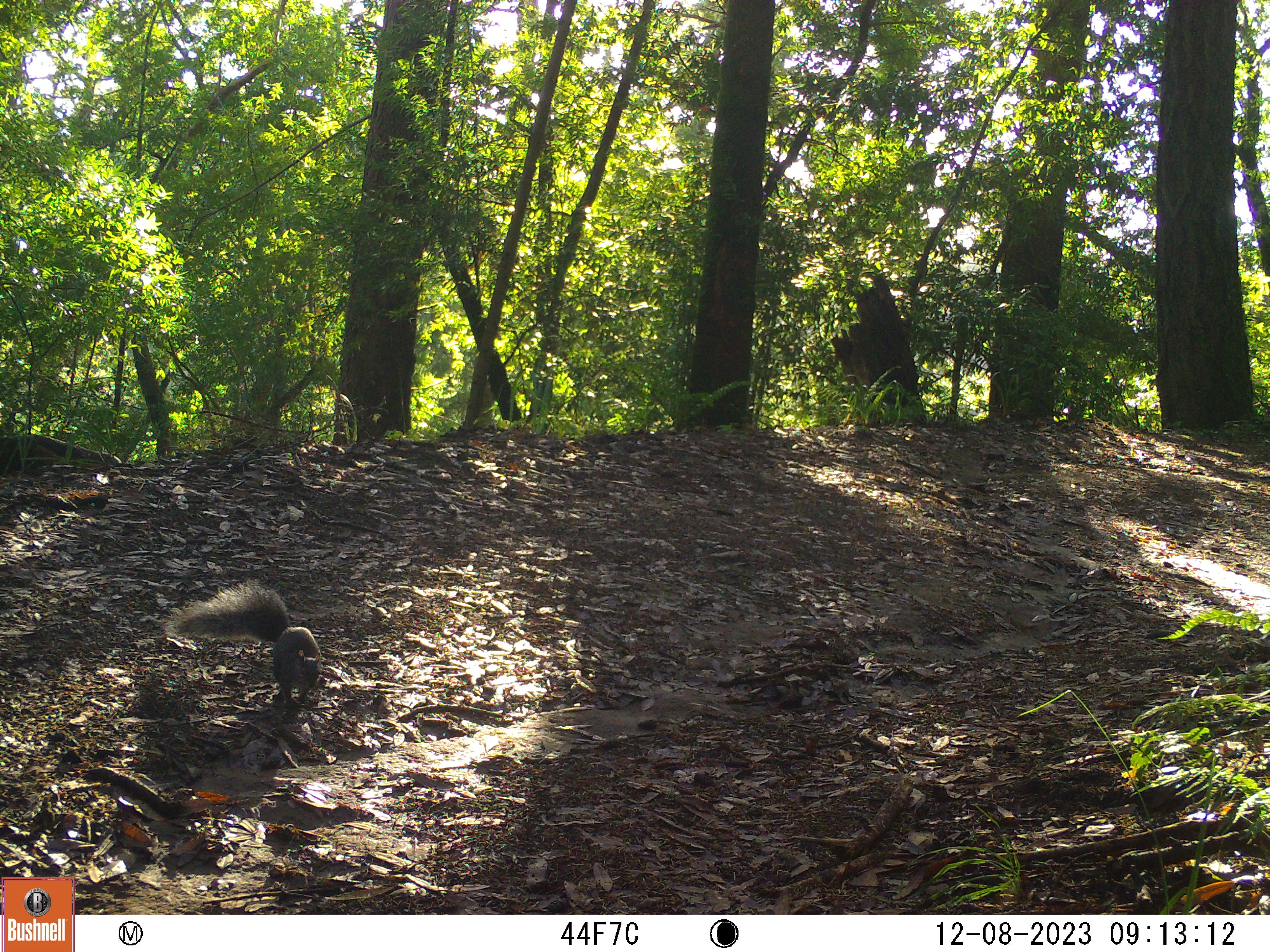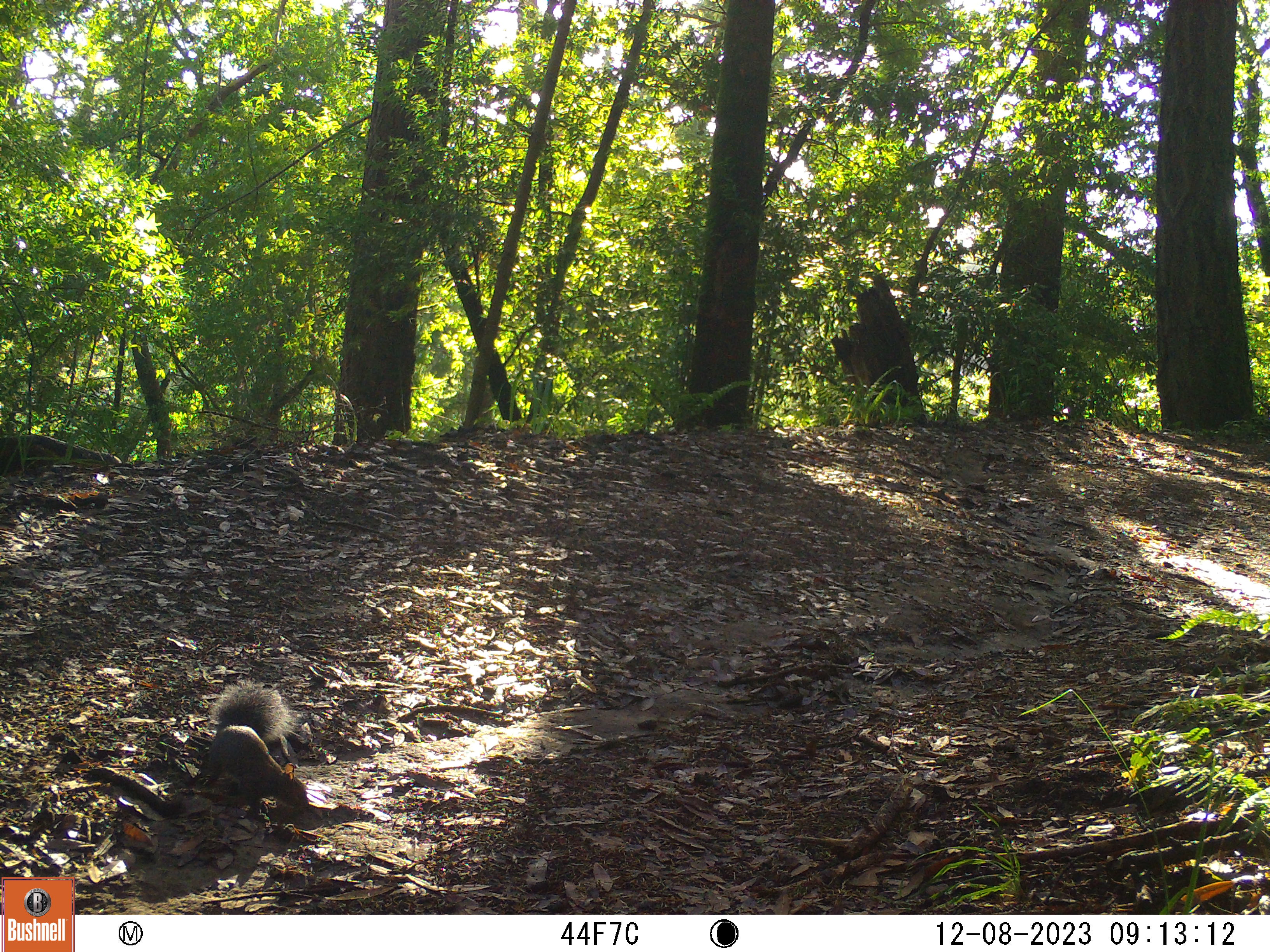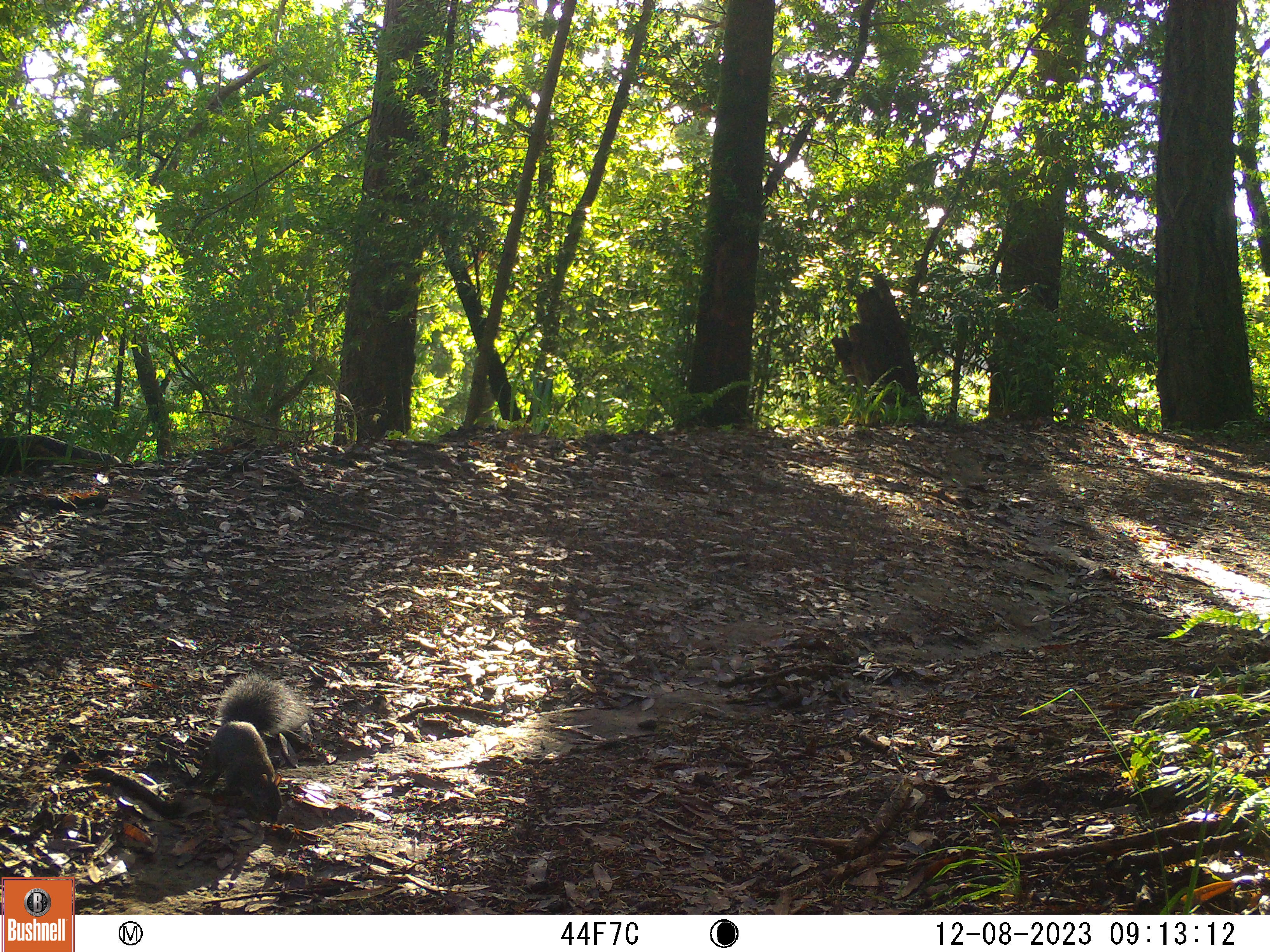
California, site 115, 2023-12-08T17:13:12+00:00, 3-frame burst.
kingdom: Animalia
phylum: Chordata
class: Mammalia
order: Rodentia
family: Sciuridae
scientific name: Sciuridae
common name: squirrel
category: unknown squirrel